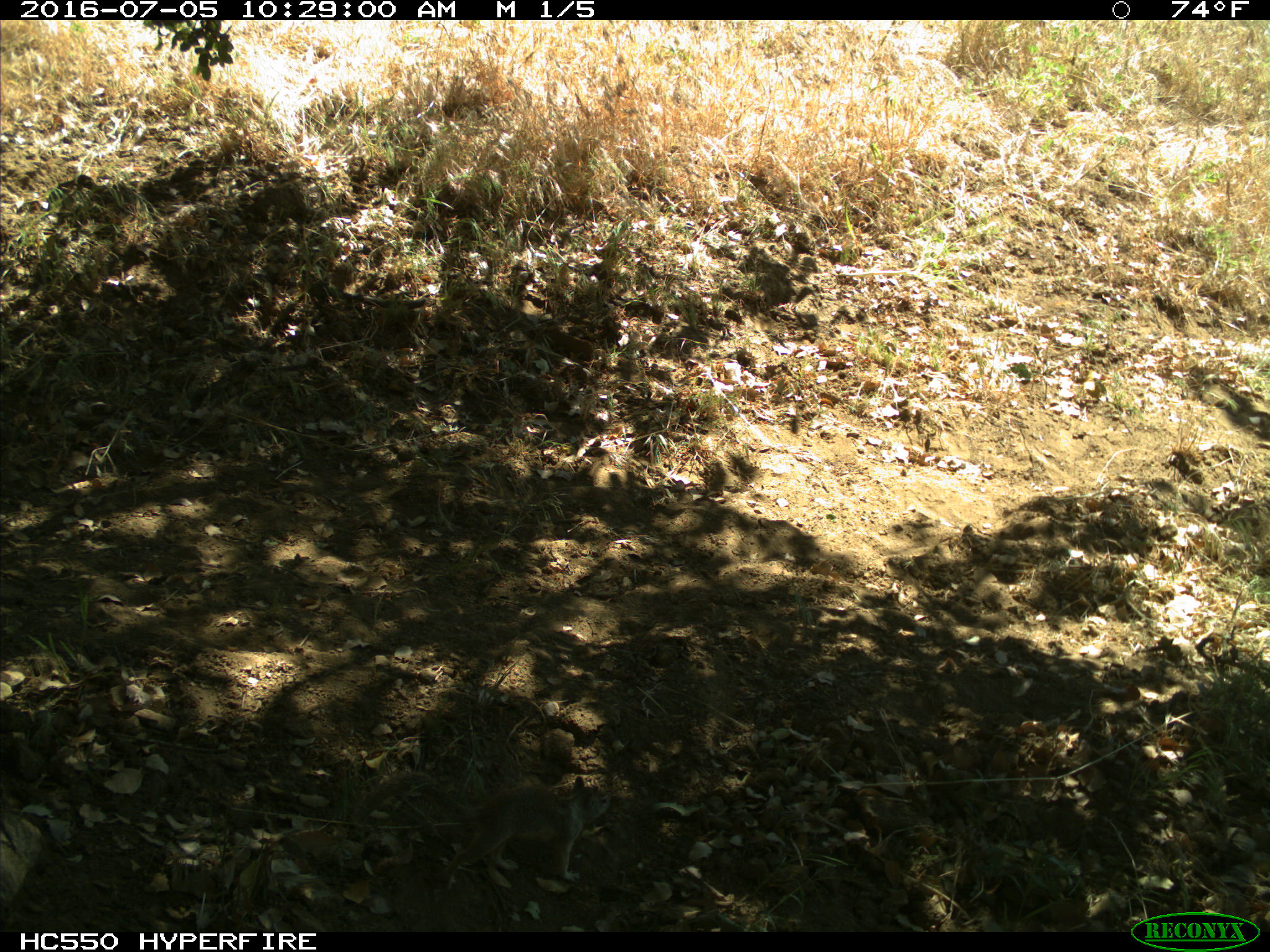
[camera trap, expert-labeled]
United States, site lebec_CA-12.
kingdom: Animalia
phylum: Chordata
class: Mammalia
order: Rodentia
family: Sciuridae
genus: Otospermophilus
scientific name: Otospermophilus beecheyi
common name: california ground squirrel